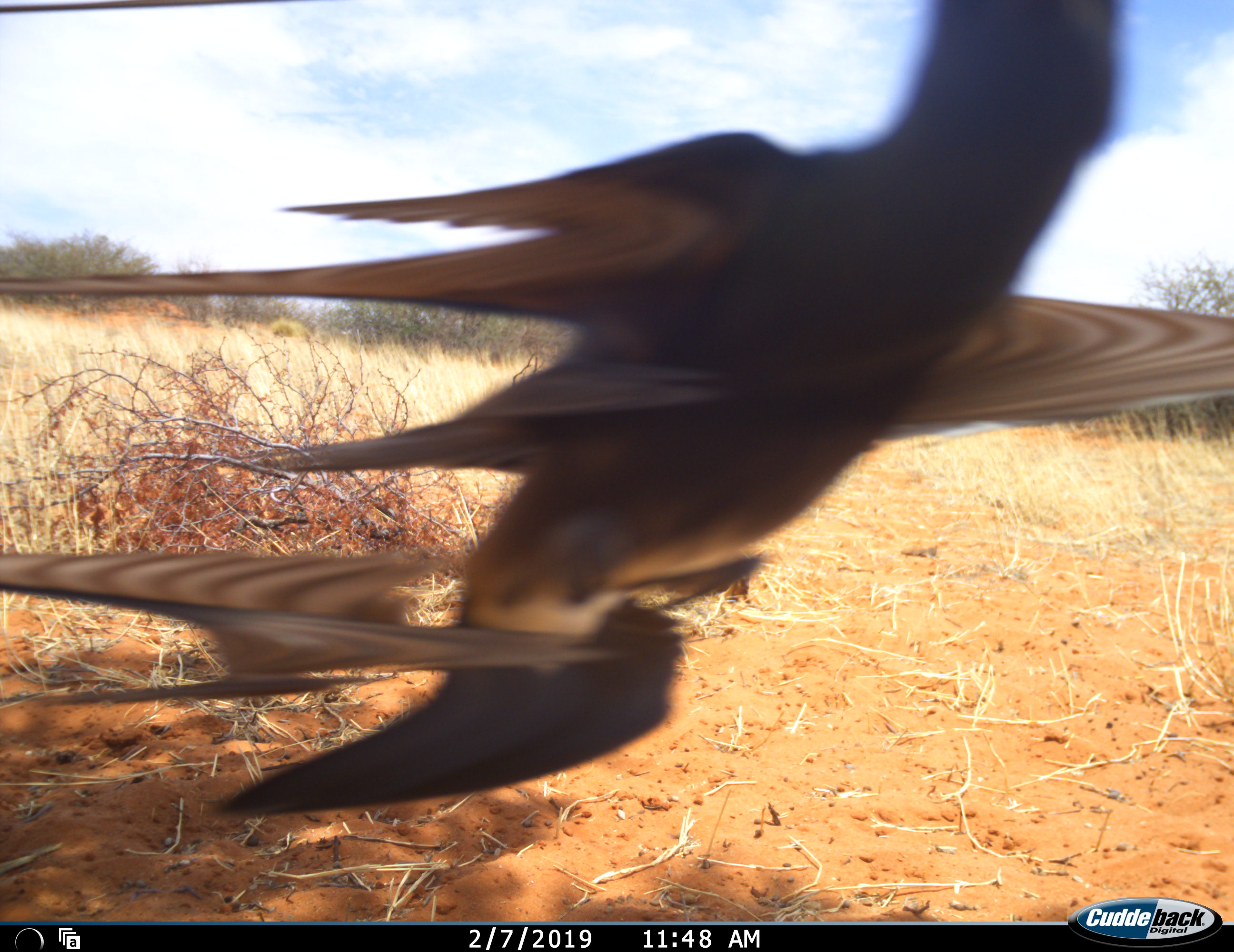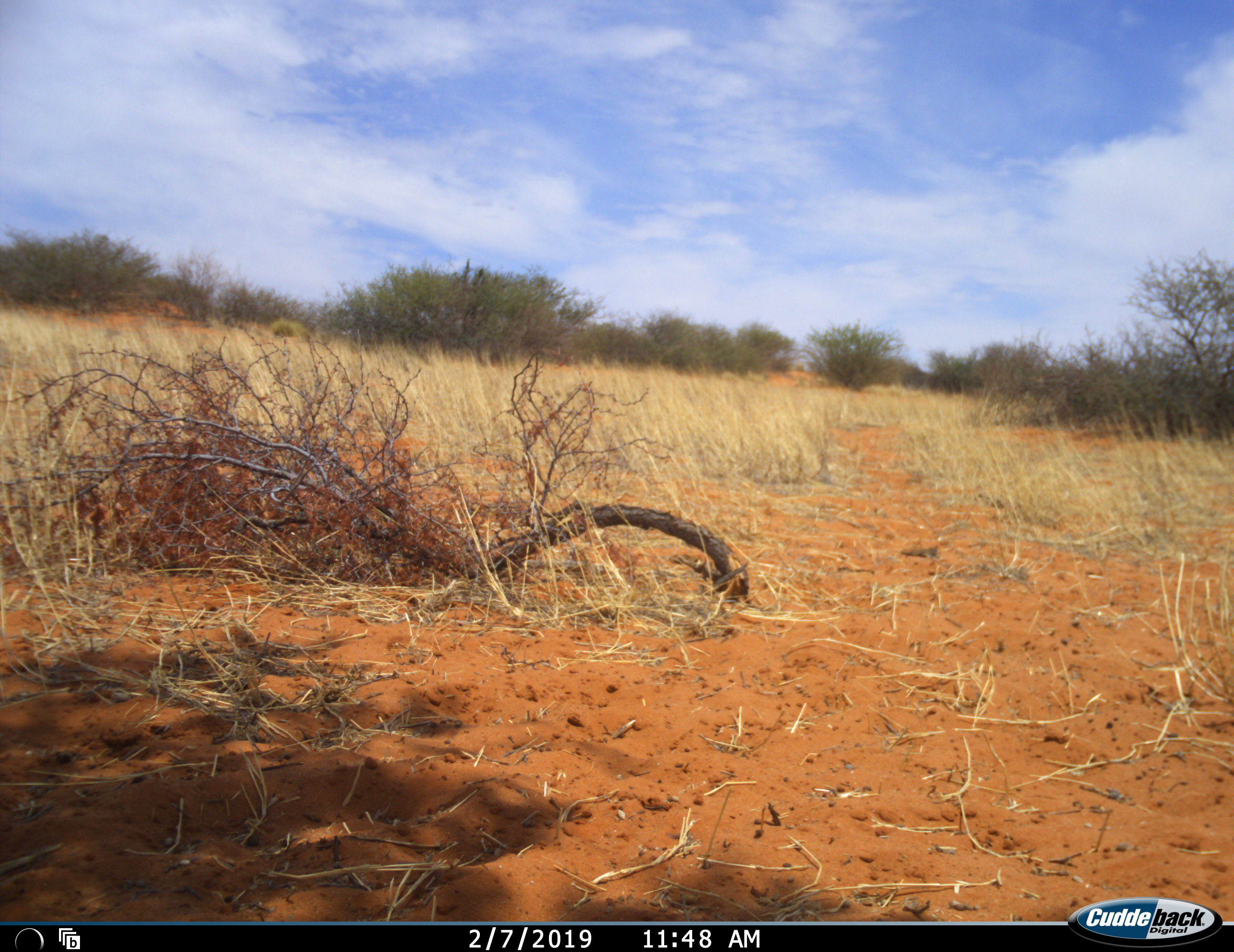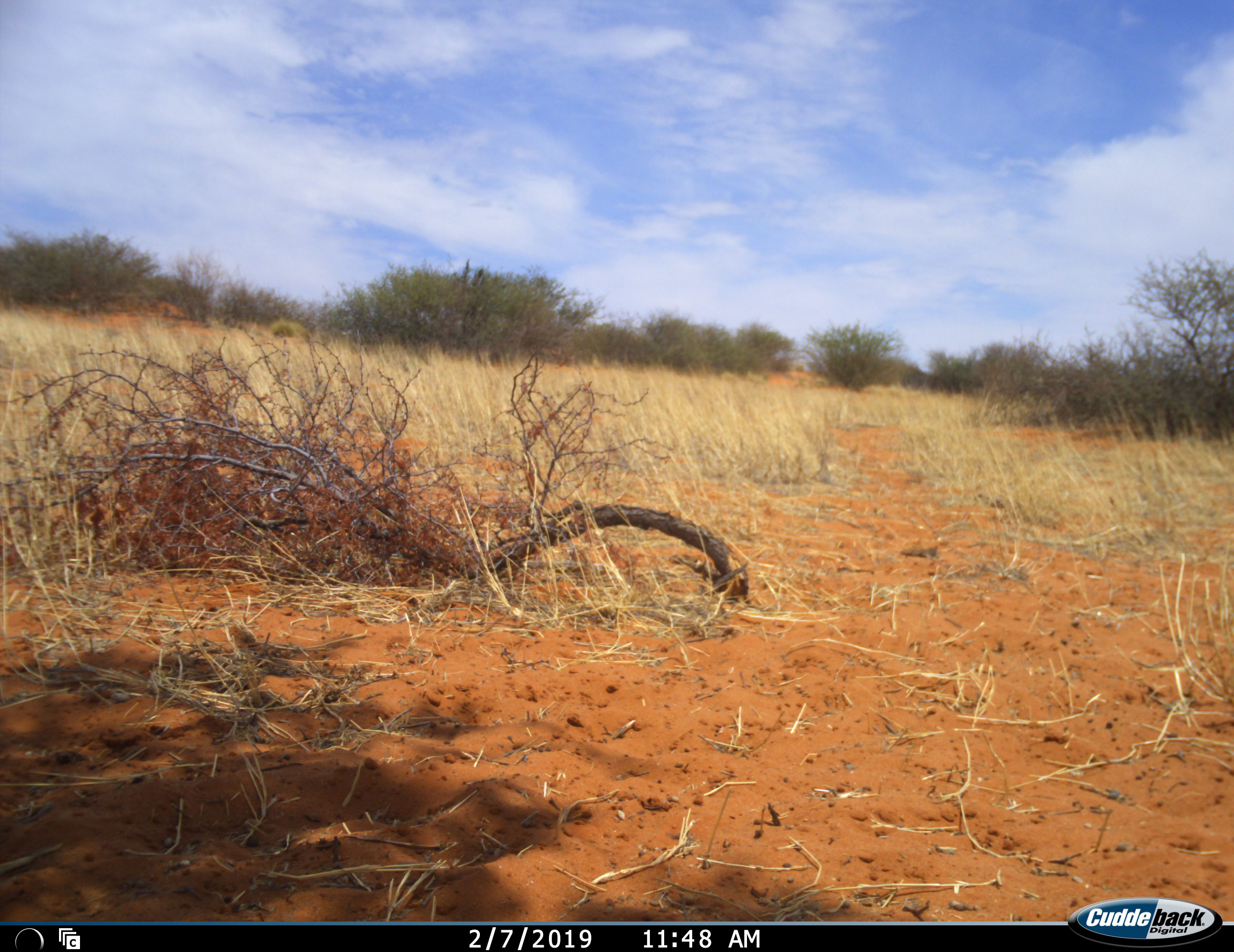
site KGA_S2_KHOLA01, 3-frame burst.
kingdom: Animalia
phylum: Chordata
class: Aves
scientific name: Aves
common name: bird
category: birdother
Birdother (bird) (Aves), count 1. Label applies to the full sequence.